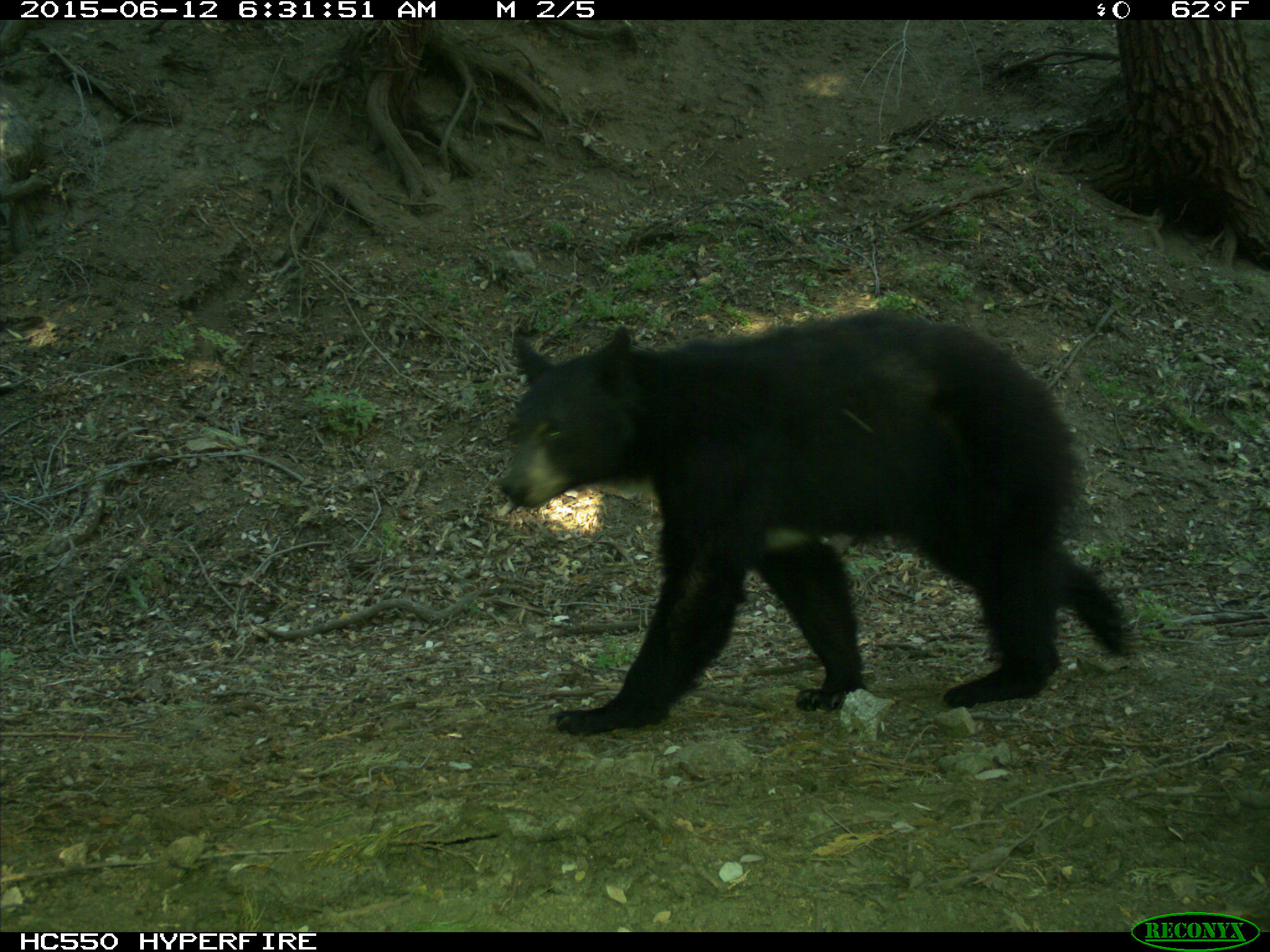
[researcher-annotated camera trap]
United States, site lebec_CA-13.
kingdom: Animalia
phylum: Chordata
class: Mammalia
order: Carnivora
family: Ursidae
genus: Ursus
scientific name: Ursus americanus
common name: american black bear